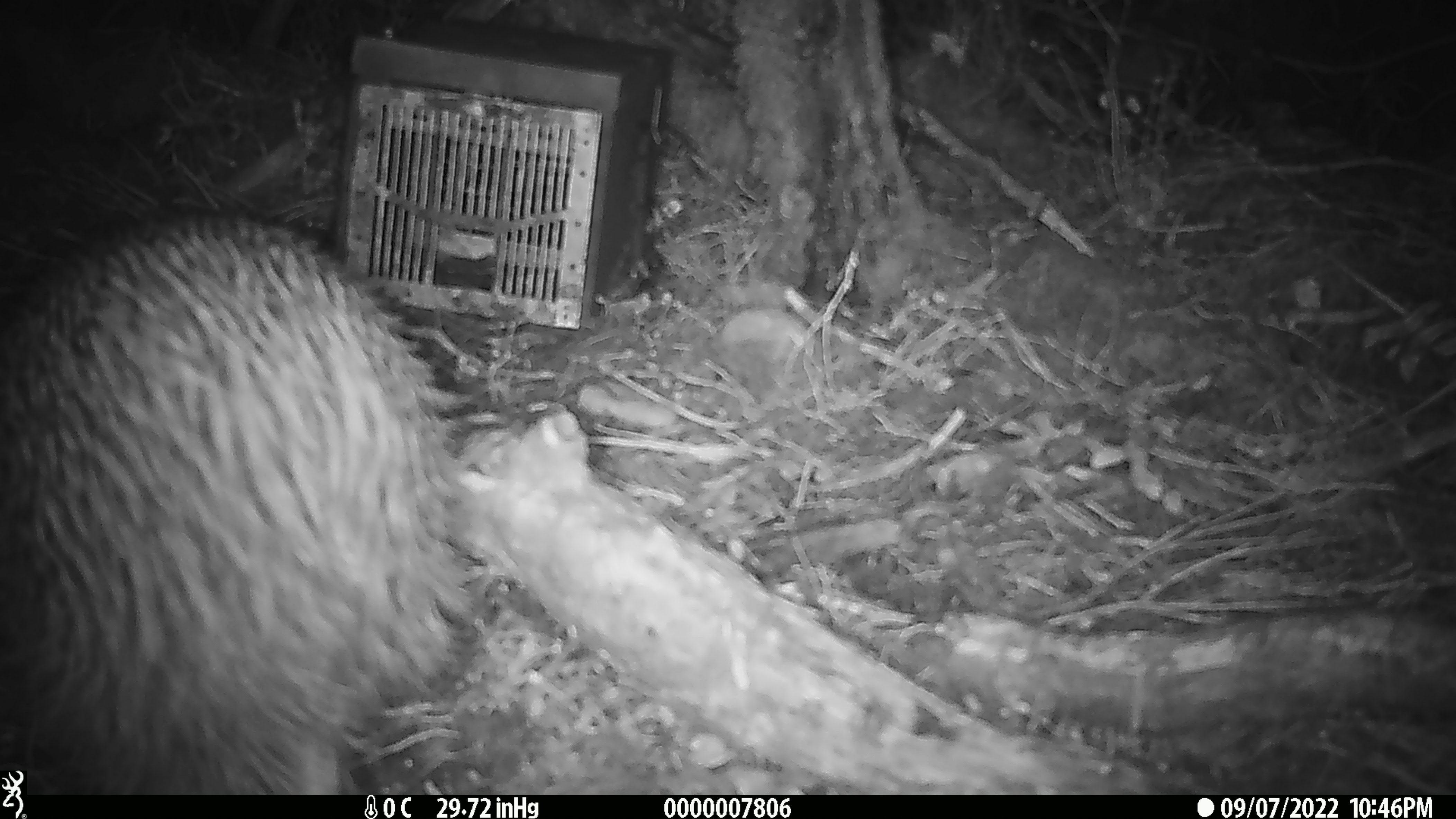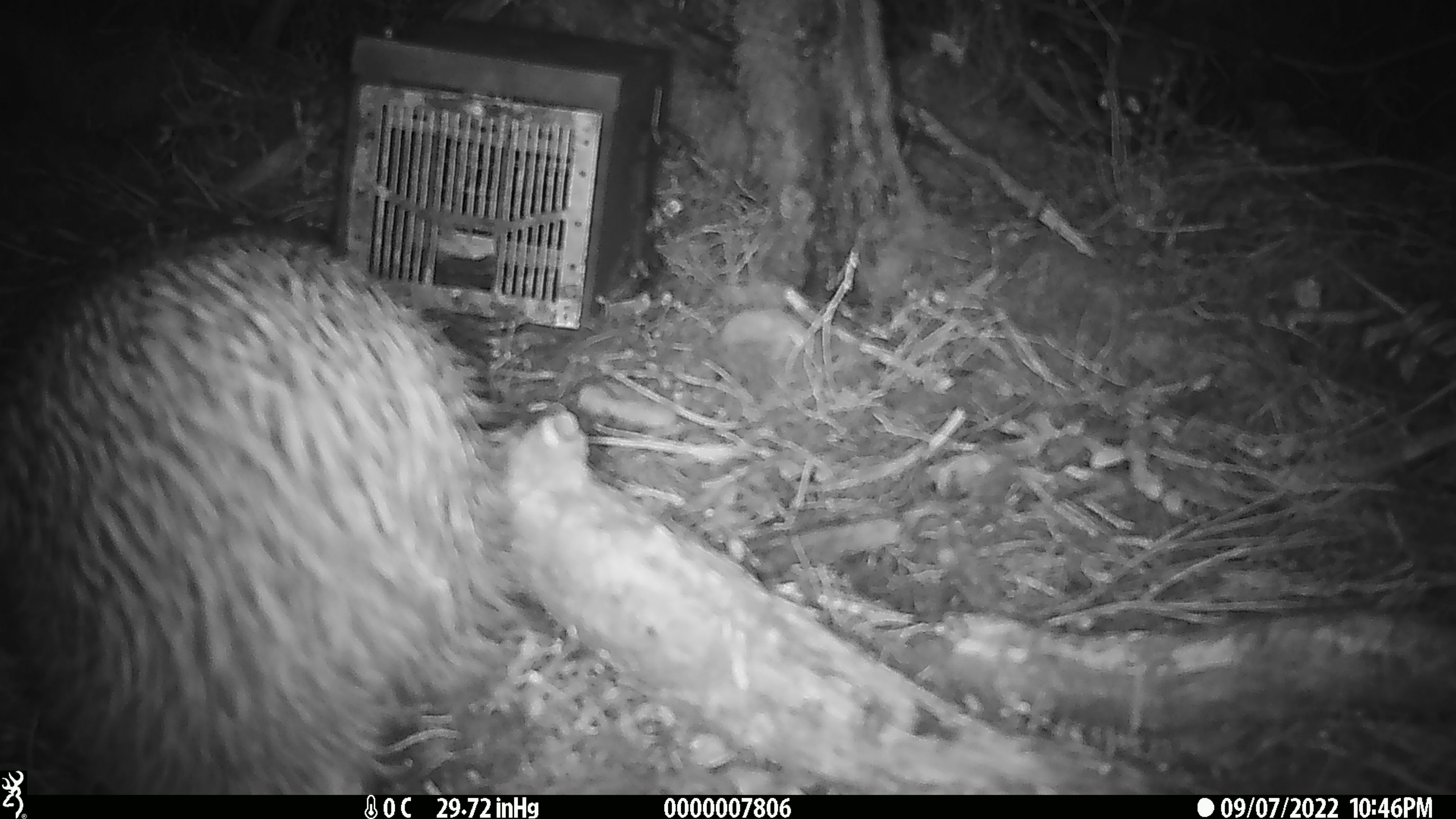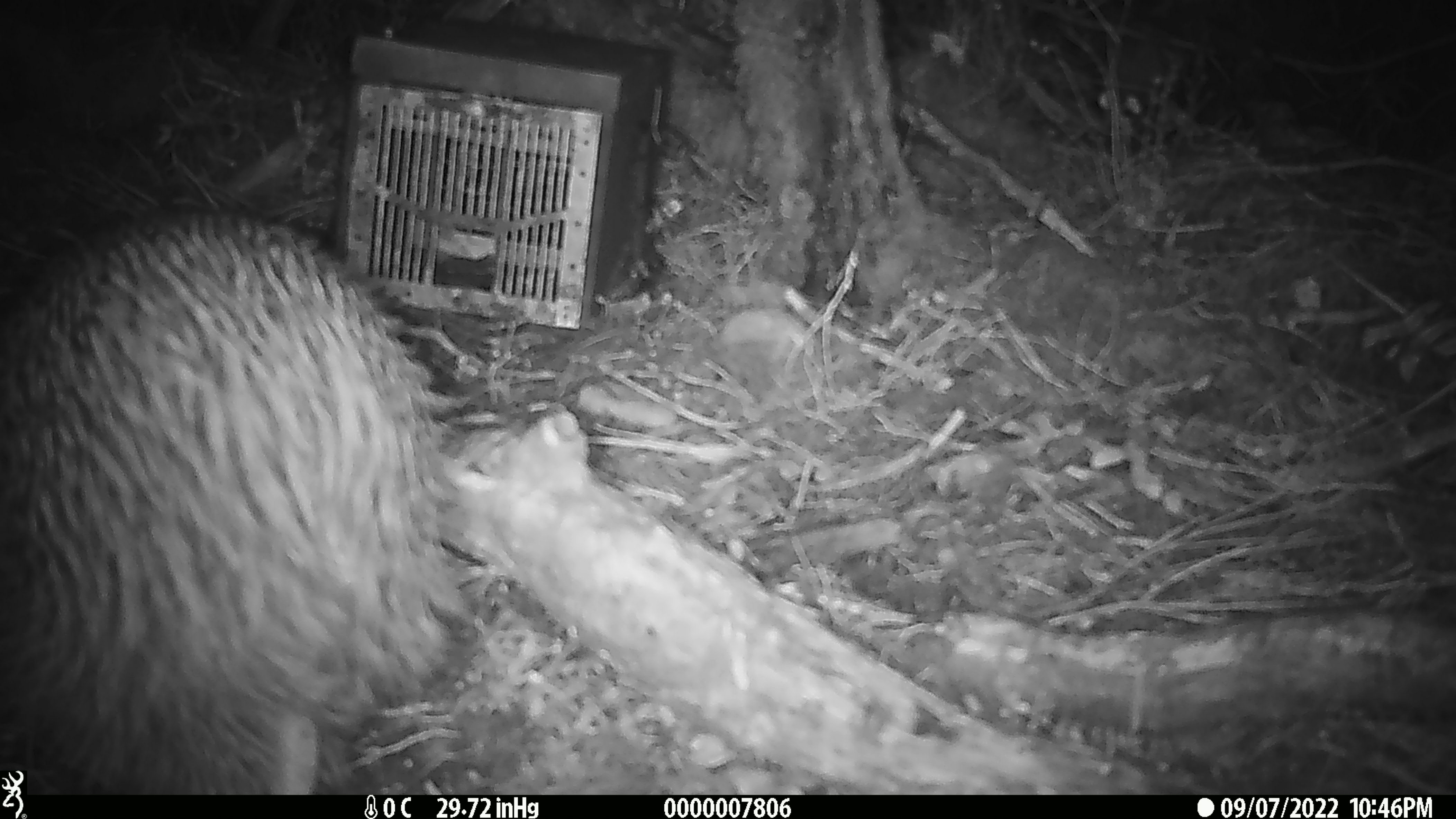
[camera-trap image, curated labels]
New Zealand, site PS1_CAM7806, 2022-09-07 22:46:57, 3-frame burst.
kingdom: Animalia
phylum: Chordata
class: Aves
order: Apterygiformes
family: Apterygidae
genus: Apteryx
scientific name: Apteryx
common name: kiwi